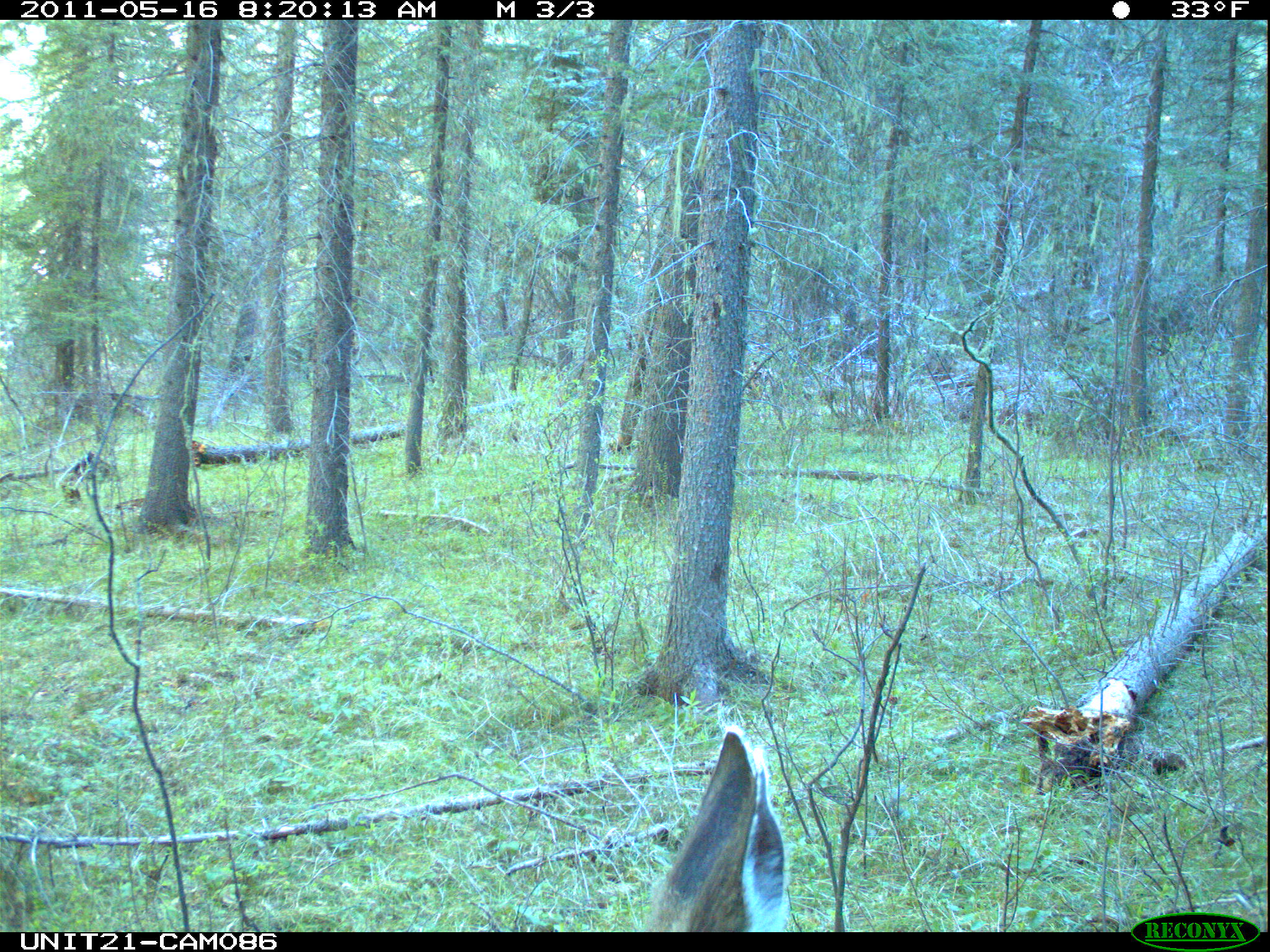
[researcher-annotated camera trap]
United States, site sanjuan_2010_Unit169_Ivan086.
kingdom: Animalia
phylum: Chordata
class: Mammalia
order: Artiodactyla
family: Cervidae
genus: Odocoileus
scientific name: Odocoileus hemionus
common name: mule deer